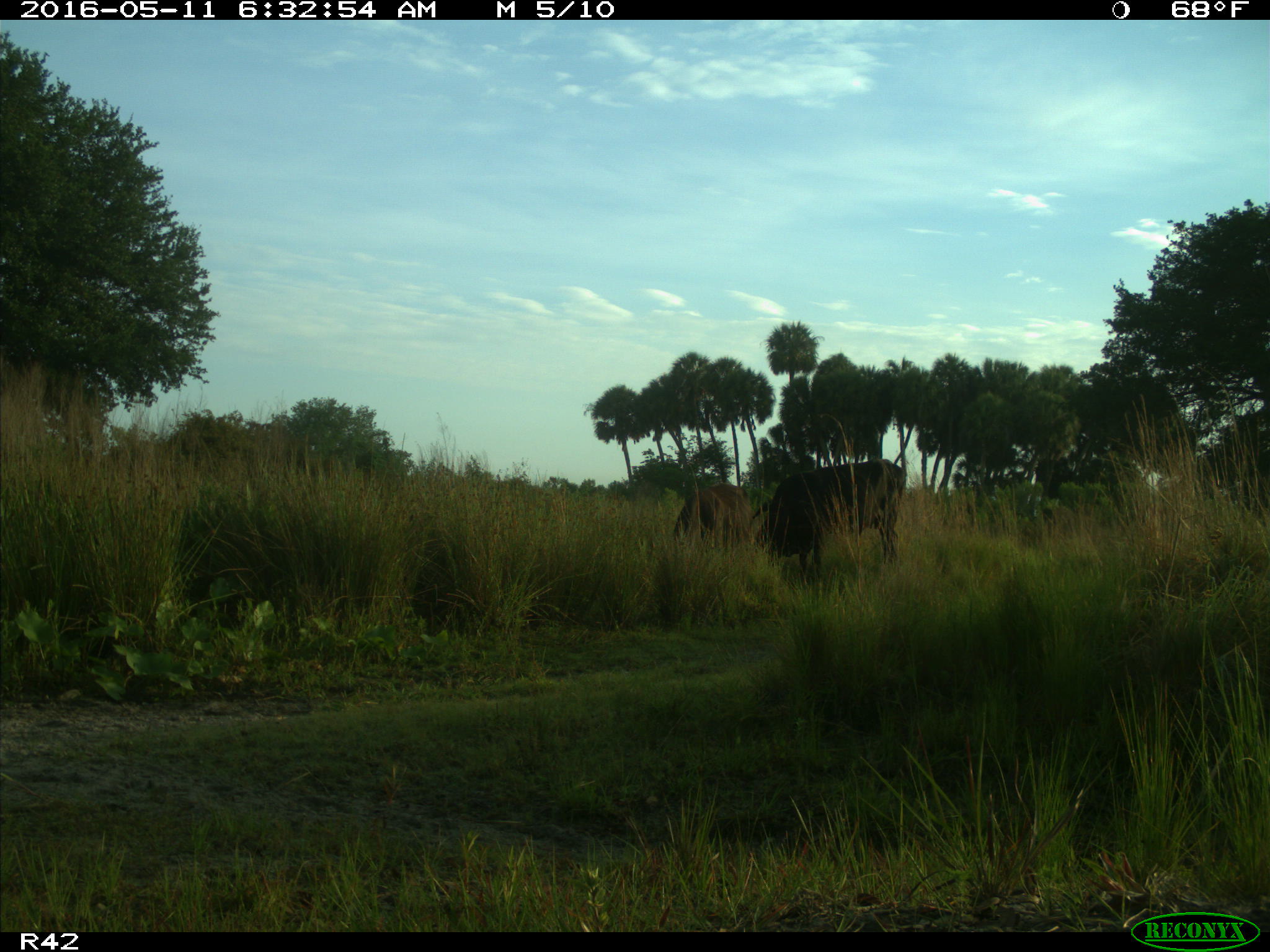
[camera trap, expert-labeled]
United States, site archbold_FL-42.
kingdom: Animalia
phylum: Chordata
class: Mammalia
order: Artiodactyla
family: Bovidae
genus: Bos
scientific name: Bos taurus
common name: domestic cow